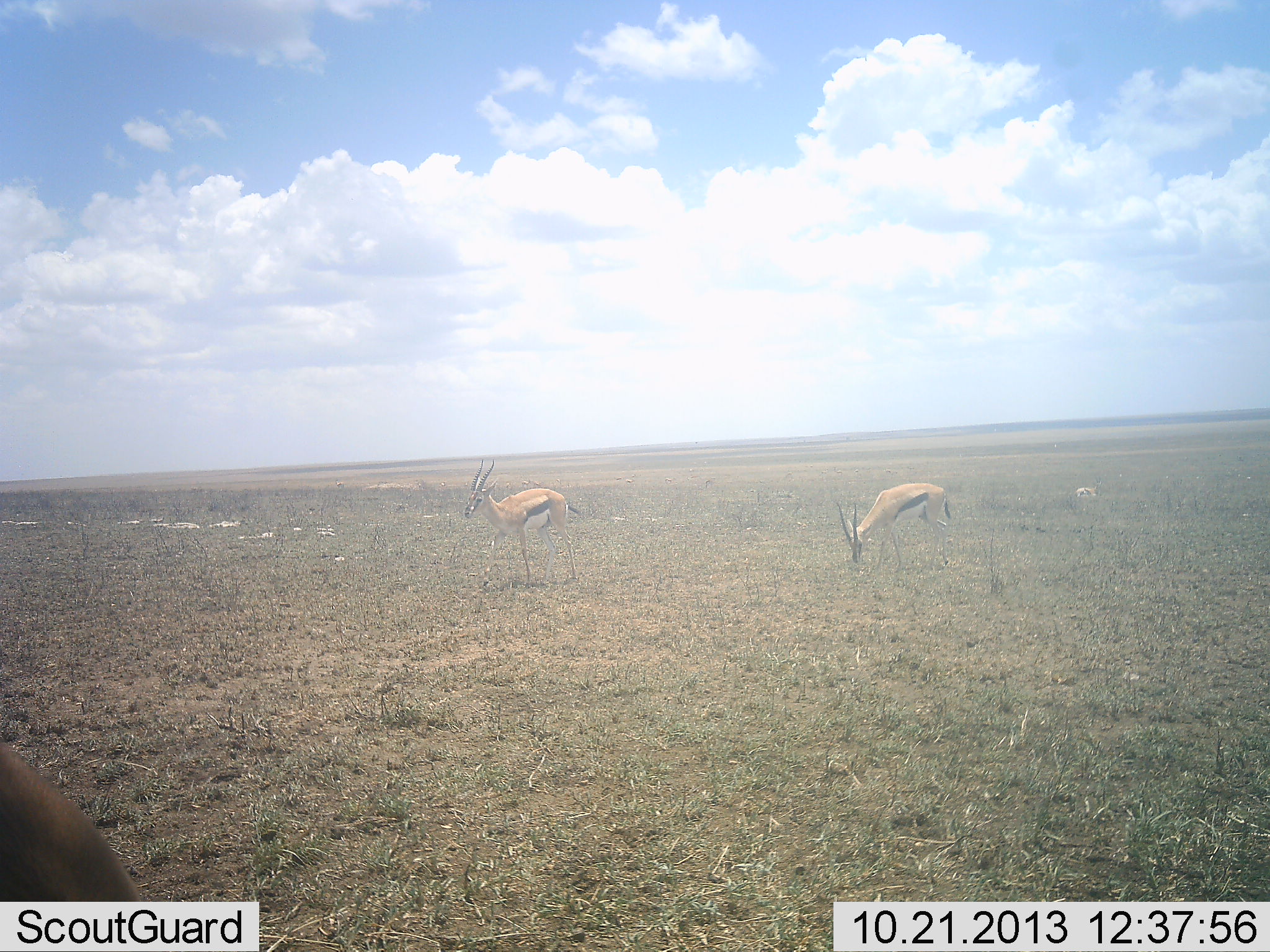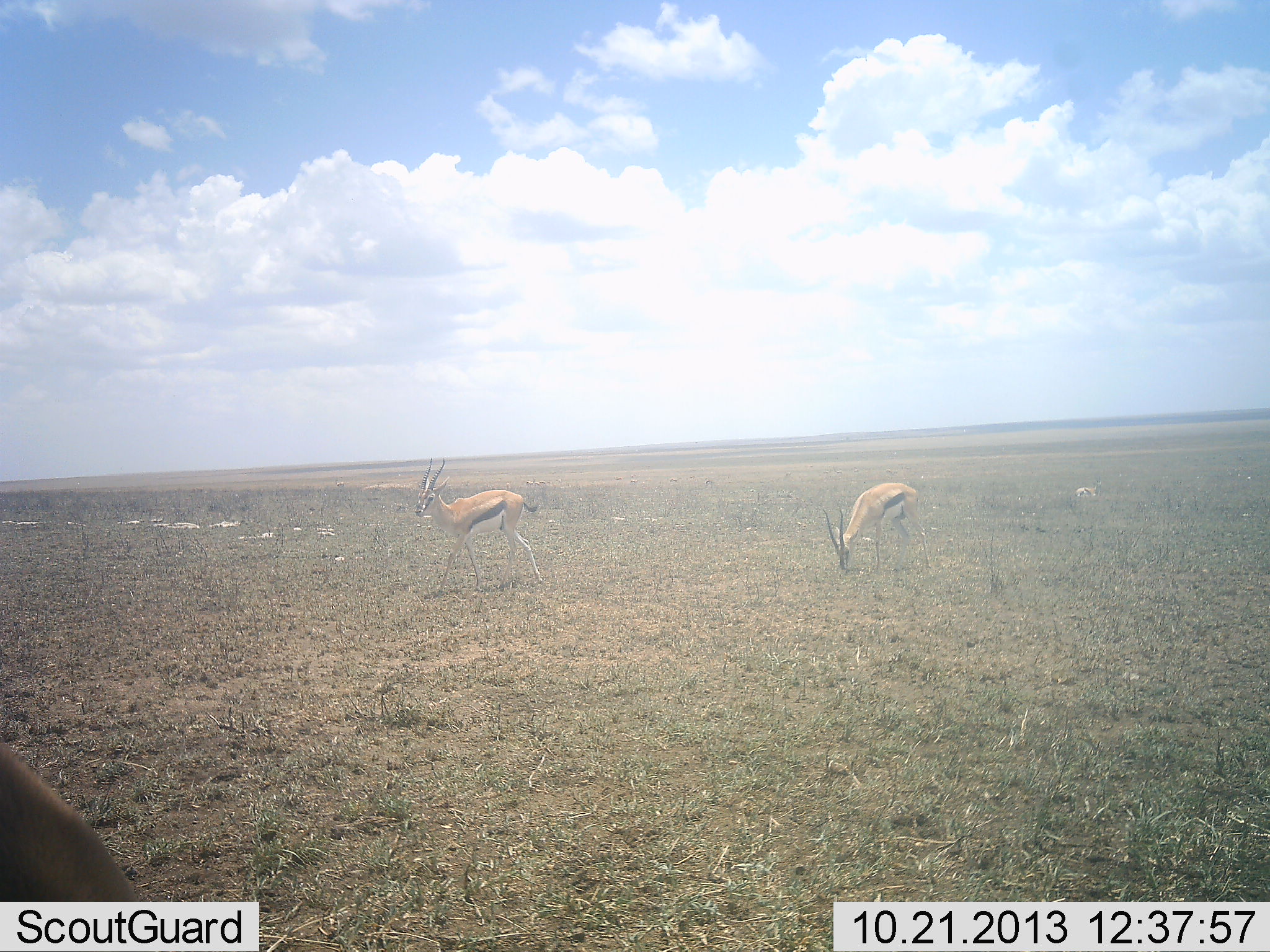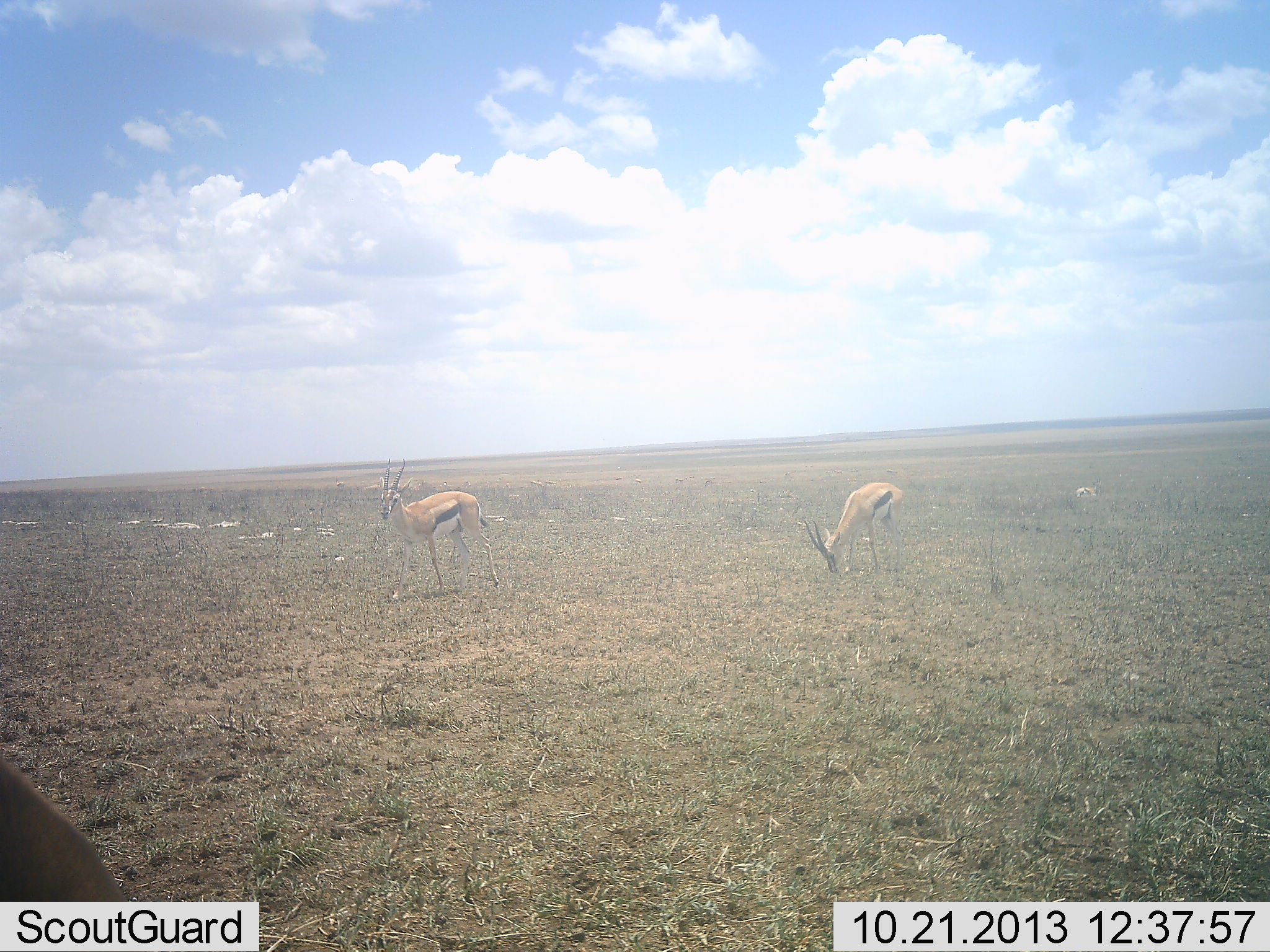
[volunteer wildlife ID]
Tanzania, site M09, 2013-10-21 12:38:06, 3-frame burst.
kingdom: Animalia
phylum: Chordata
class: Mammalia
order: Artiodactyla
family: Bovidae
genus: Eudorcas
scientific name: Eudorcas thomsonii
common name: thomson's gazelle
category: gazellethomsons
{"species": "gazellethomsons (thomson's gazelle) (Eudorcas thomsonii)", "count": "3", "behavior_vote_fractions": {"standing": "30%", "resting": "0%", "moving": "80%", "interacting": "3%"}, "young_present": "0%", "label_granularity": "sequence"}